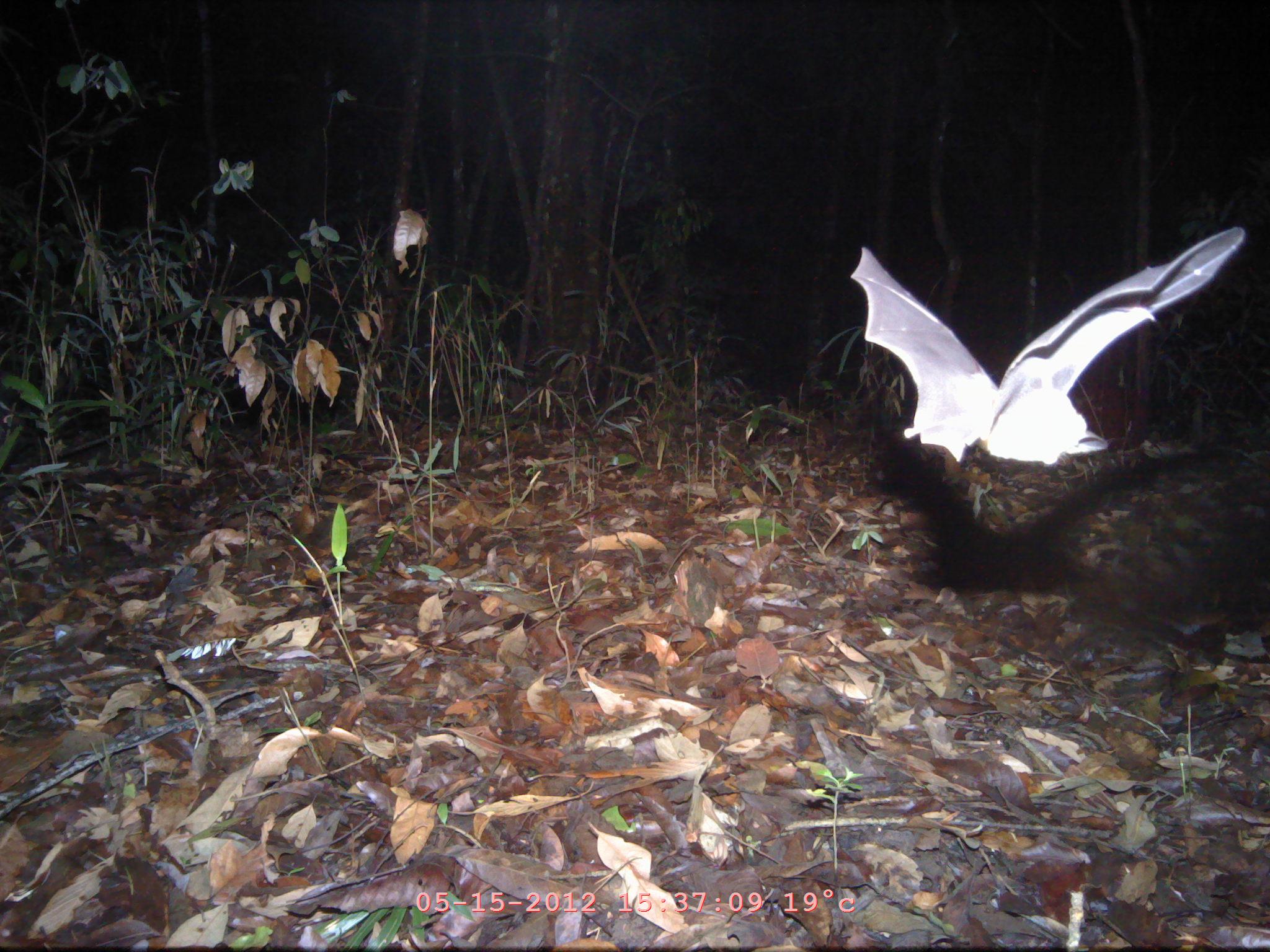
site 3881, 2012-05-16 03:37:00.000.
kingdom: Animalia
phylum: Chordata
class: Mammalia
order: Chiroptera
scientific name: Chiroptera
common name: bats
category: unknown bat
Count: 1.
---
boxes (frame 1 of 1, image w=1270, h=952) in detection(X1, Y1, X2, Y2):
unknown bat: detection(849, 227, 1246, 465)